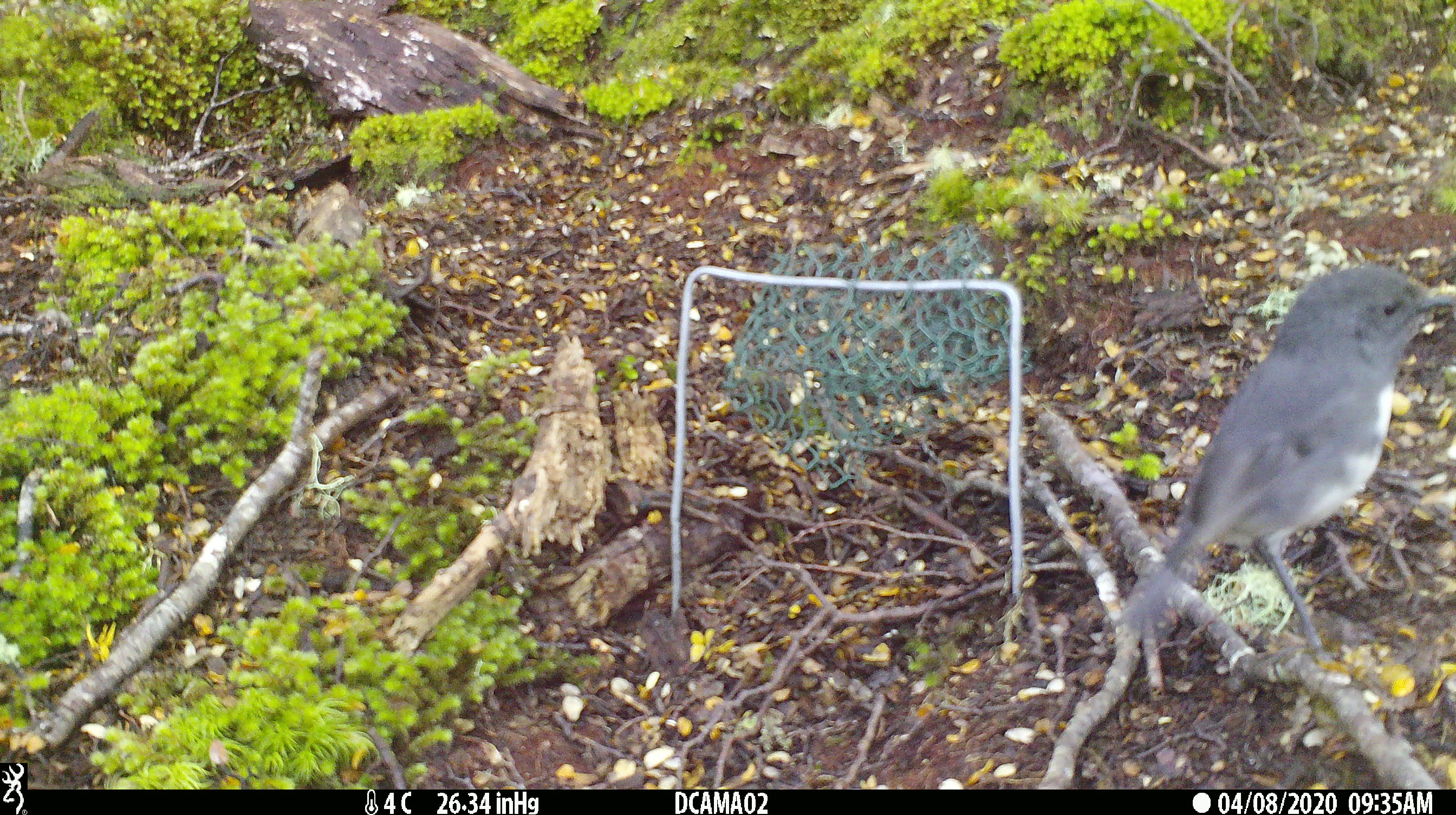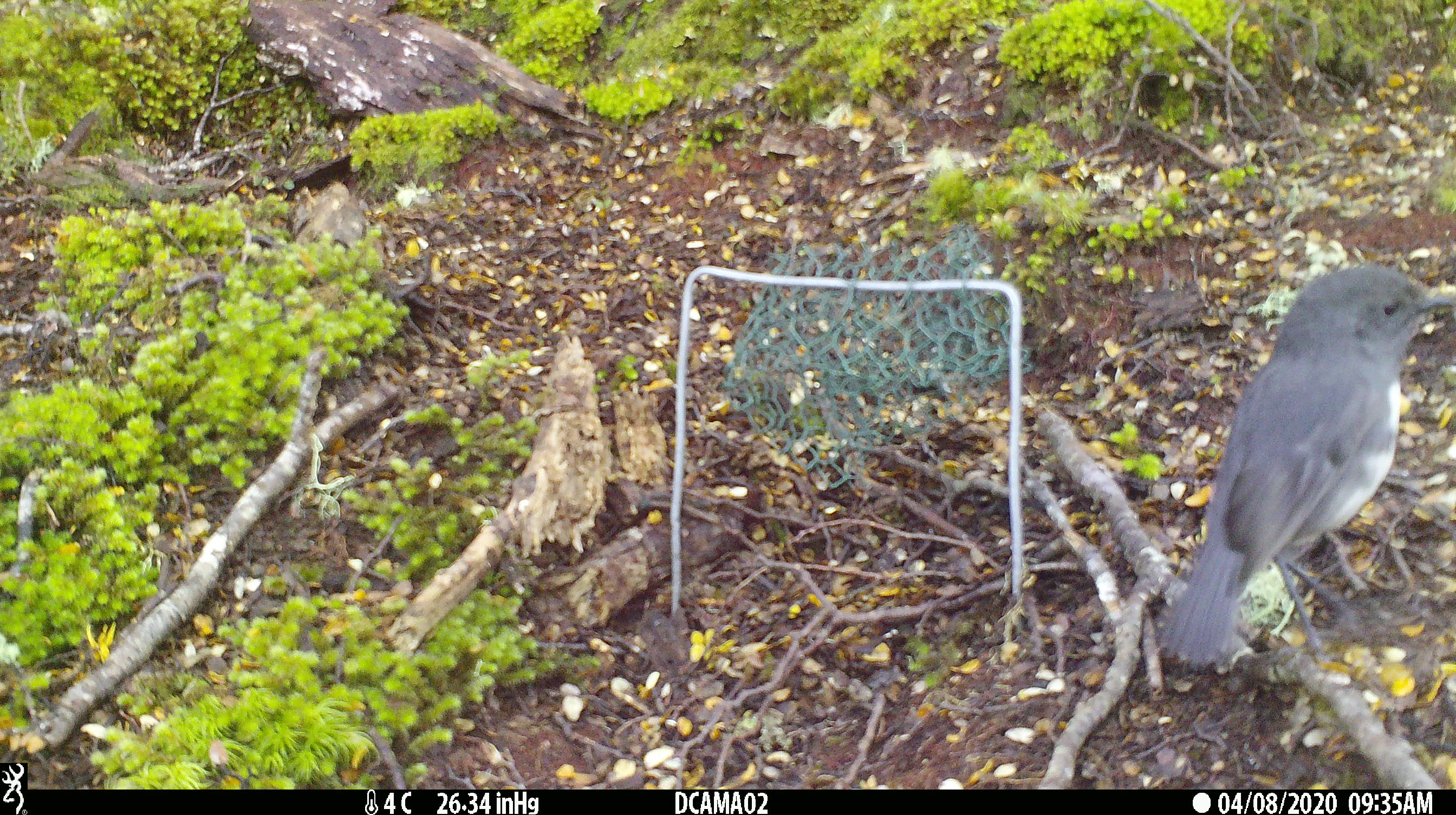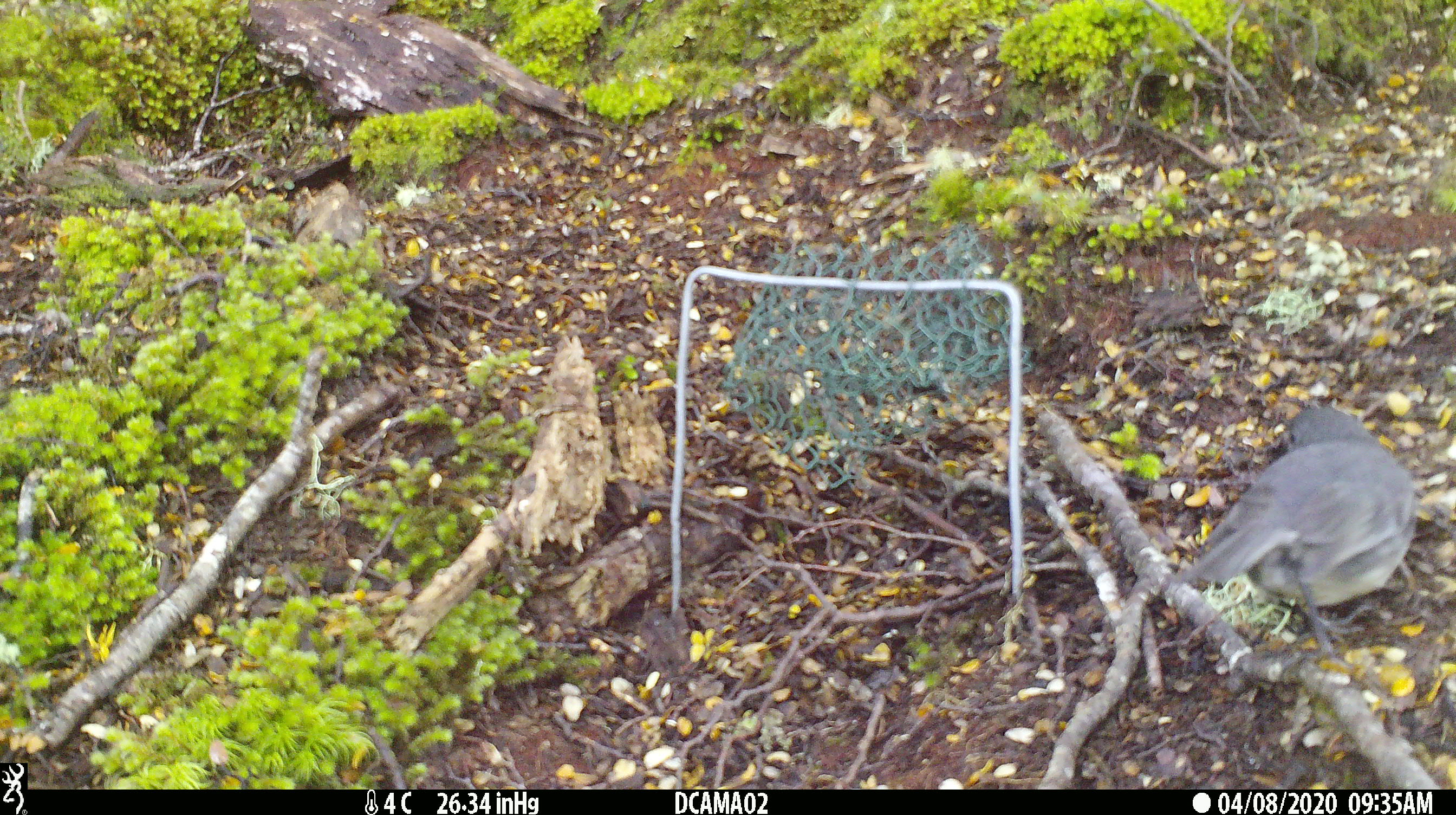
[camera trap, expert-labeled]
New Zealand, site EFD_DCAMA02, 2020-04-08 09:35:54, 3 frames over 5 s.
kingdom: Animalia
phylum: Chordata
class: Aves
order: Passeriformes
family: Petroicidae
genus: Petroica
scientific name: Petroica australis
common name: new zealand robin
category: robin